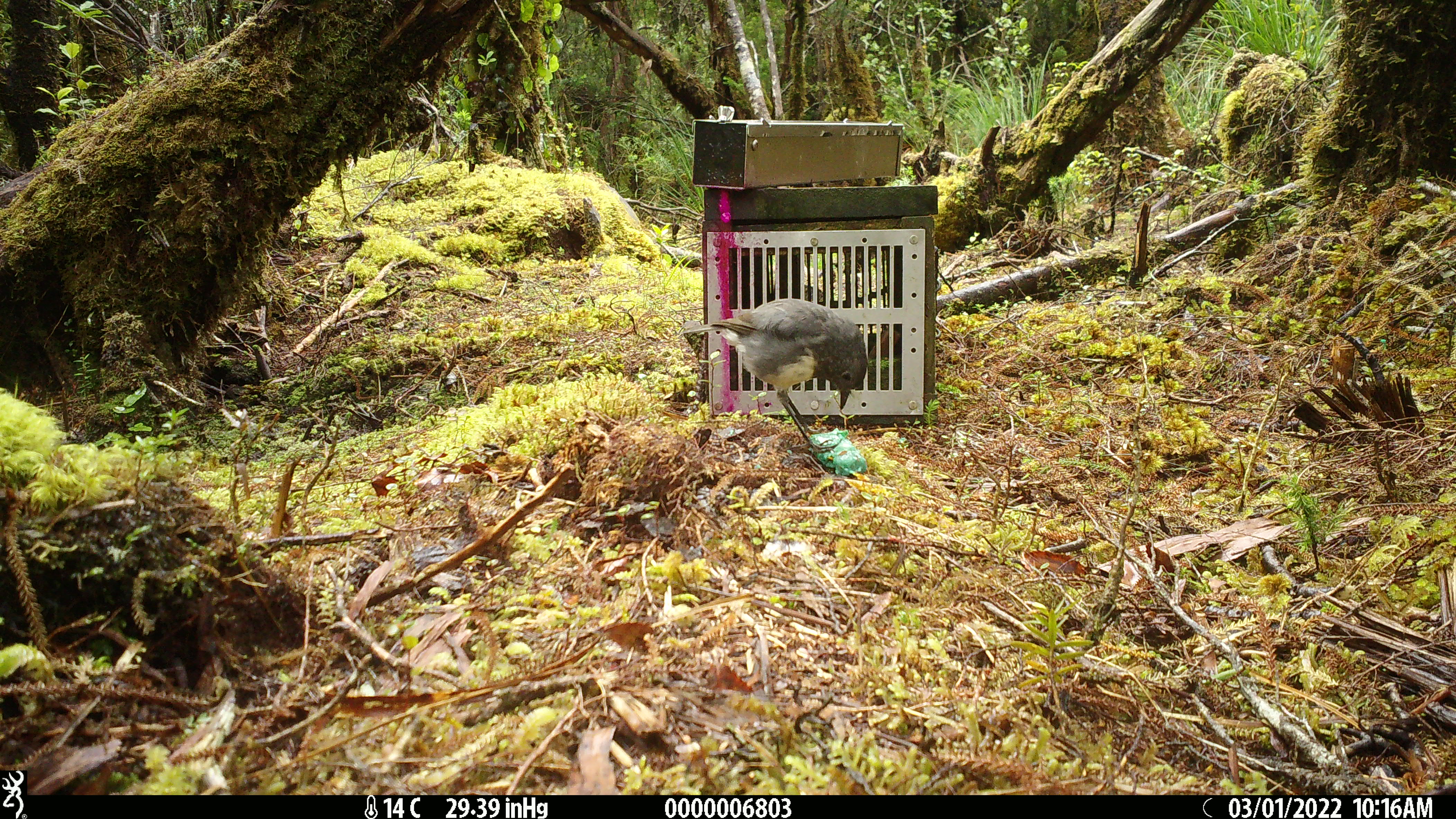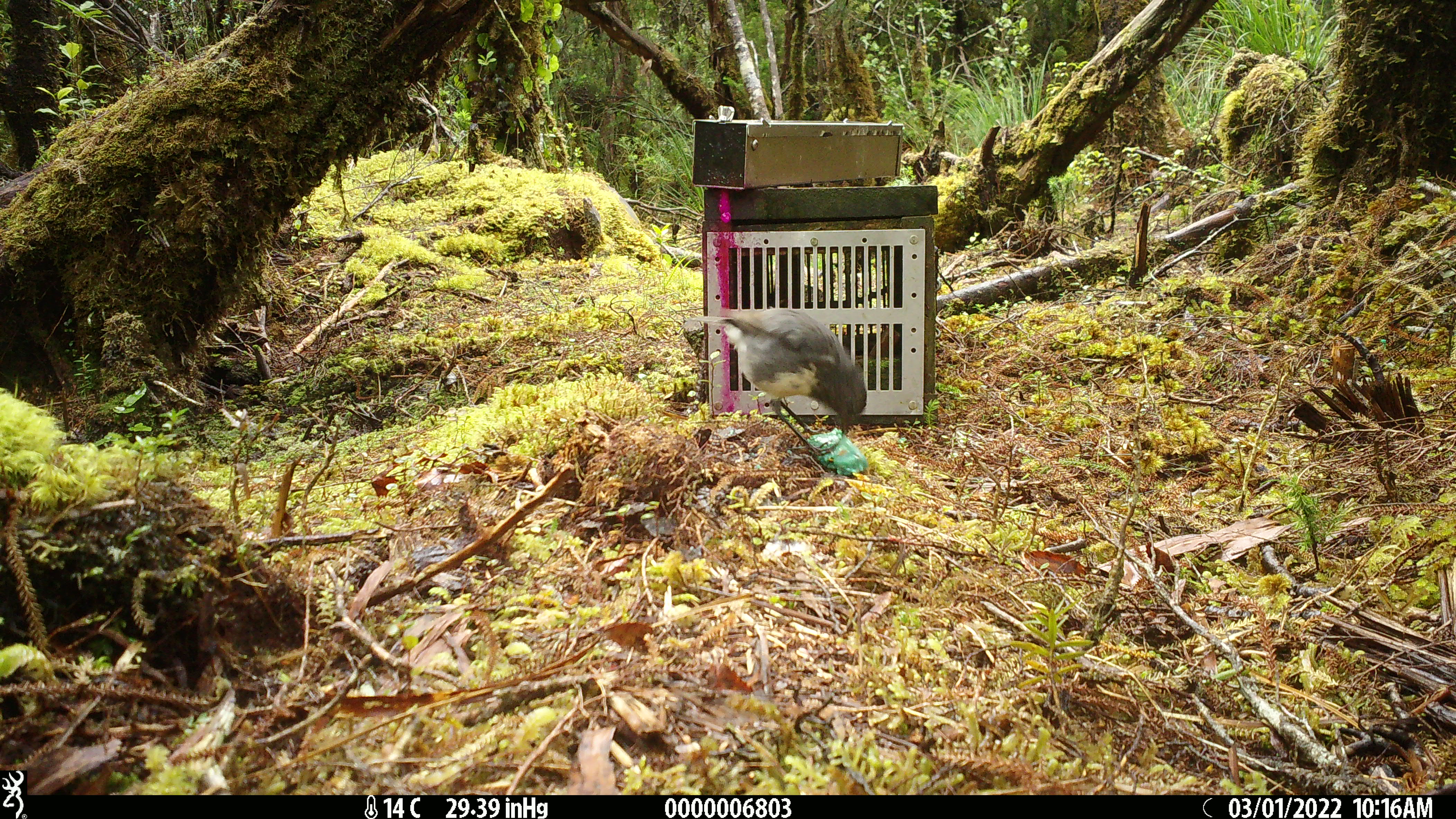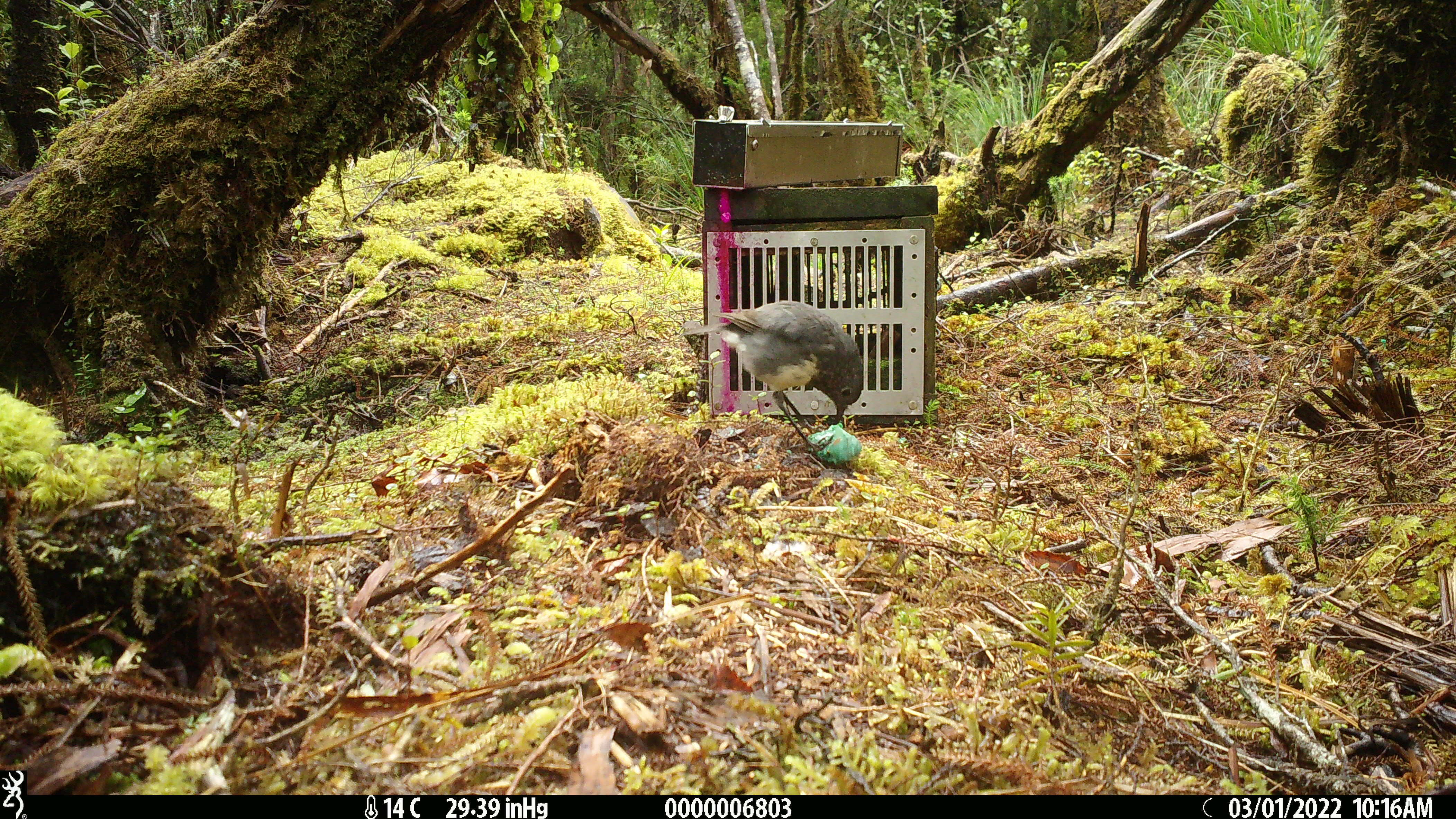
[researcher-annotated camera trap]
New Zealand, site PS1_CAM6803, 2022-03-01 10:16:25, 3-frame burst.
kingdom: Animalia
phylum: Chordata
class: Aves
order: Passeriformes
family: Petroicidae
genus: Petroica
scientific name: Petroica australis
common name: new zealand robin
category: robin